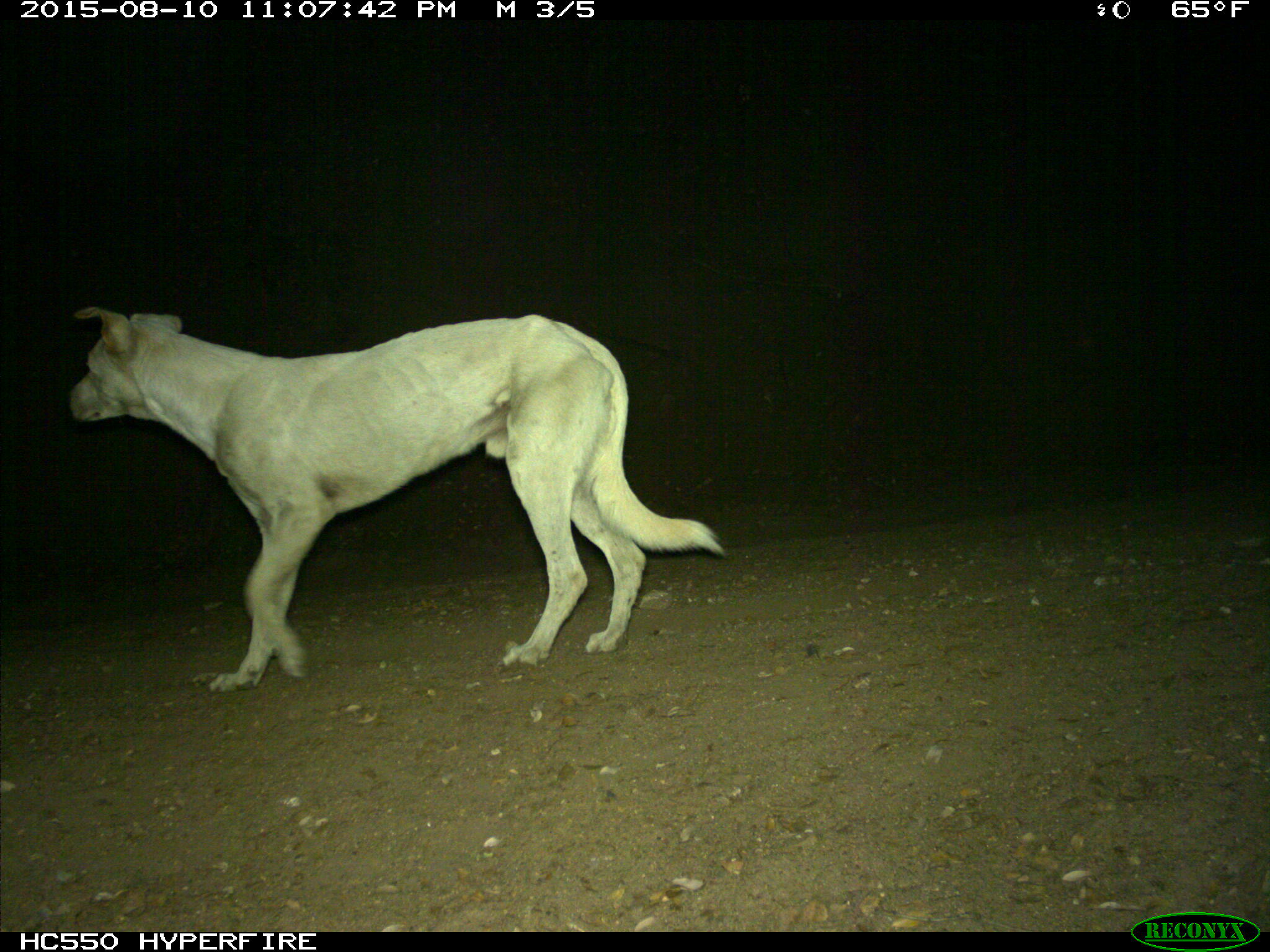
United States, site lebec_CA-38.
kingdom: Animalia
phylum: Chordata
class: Mammalia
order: Carnivora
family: Canidae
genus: Canis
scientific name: Canis familiaris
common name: domestic dog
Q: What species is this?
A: Canis familiaris (domestic dog).